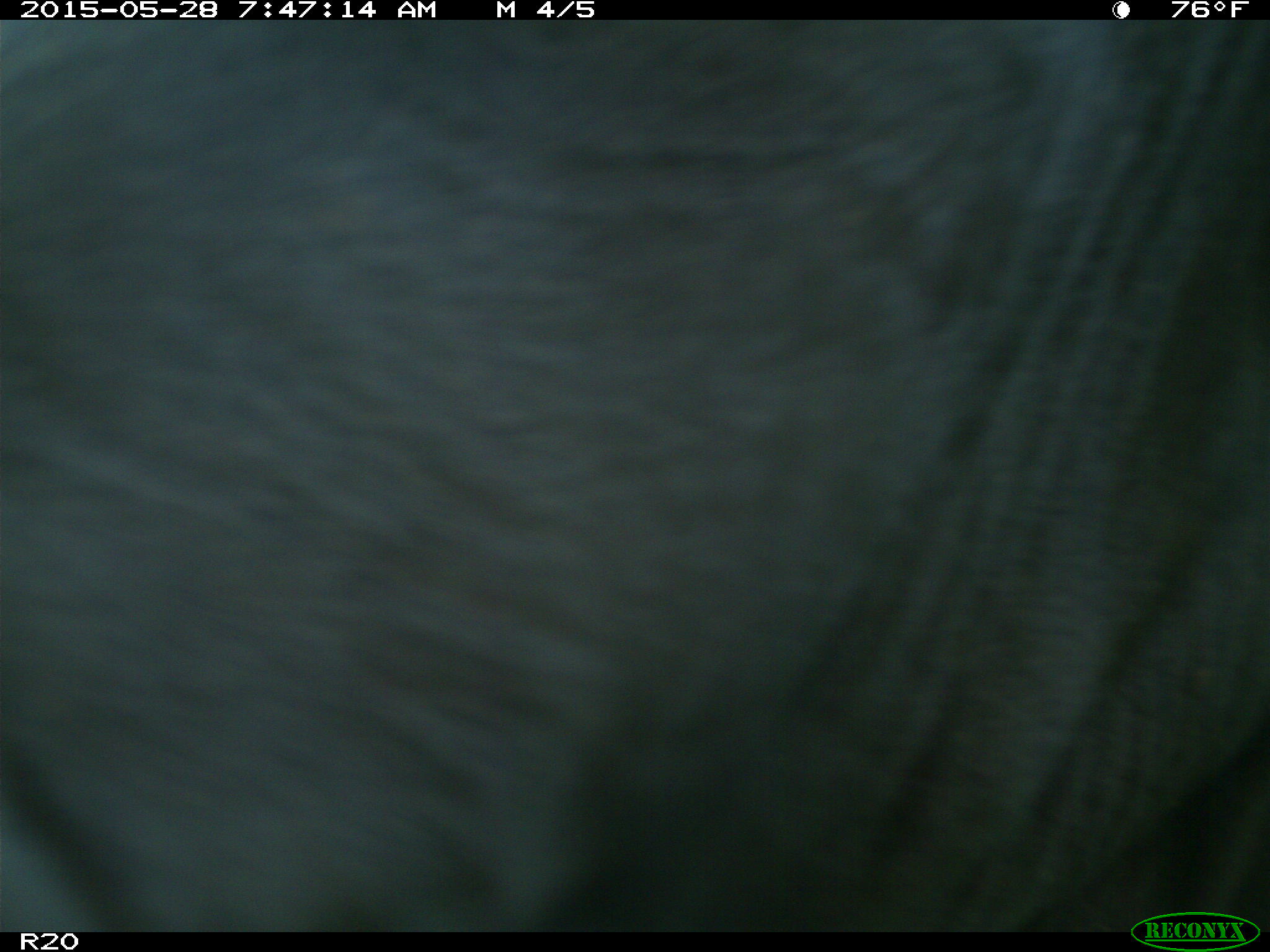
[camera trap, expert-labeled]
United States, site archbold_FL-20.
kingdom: Animalia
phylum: Chordata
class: Mammalia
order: Artiodactyla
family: Bovidae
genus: Bos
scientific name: Bos taurus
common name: domestic cow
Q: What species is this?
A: Bos taurus (domestic cow).